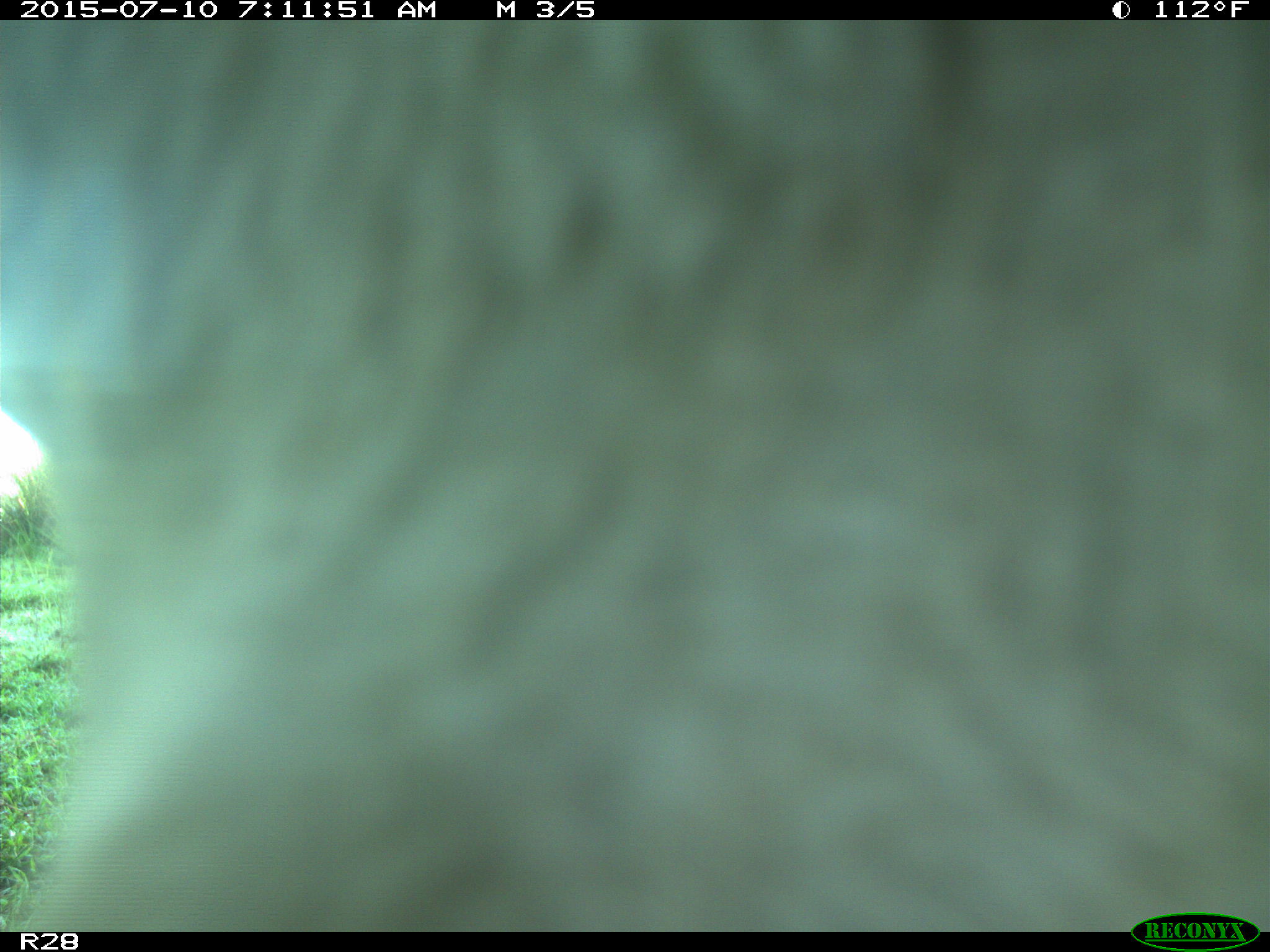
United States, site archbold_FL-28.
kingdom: Animalia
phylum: Chordata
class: Mammalia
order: Artiodactyla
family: Bovidae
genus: Bos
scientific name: Bos taurus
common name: domestic cow